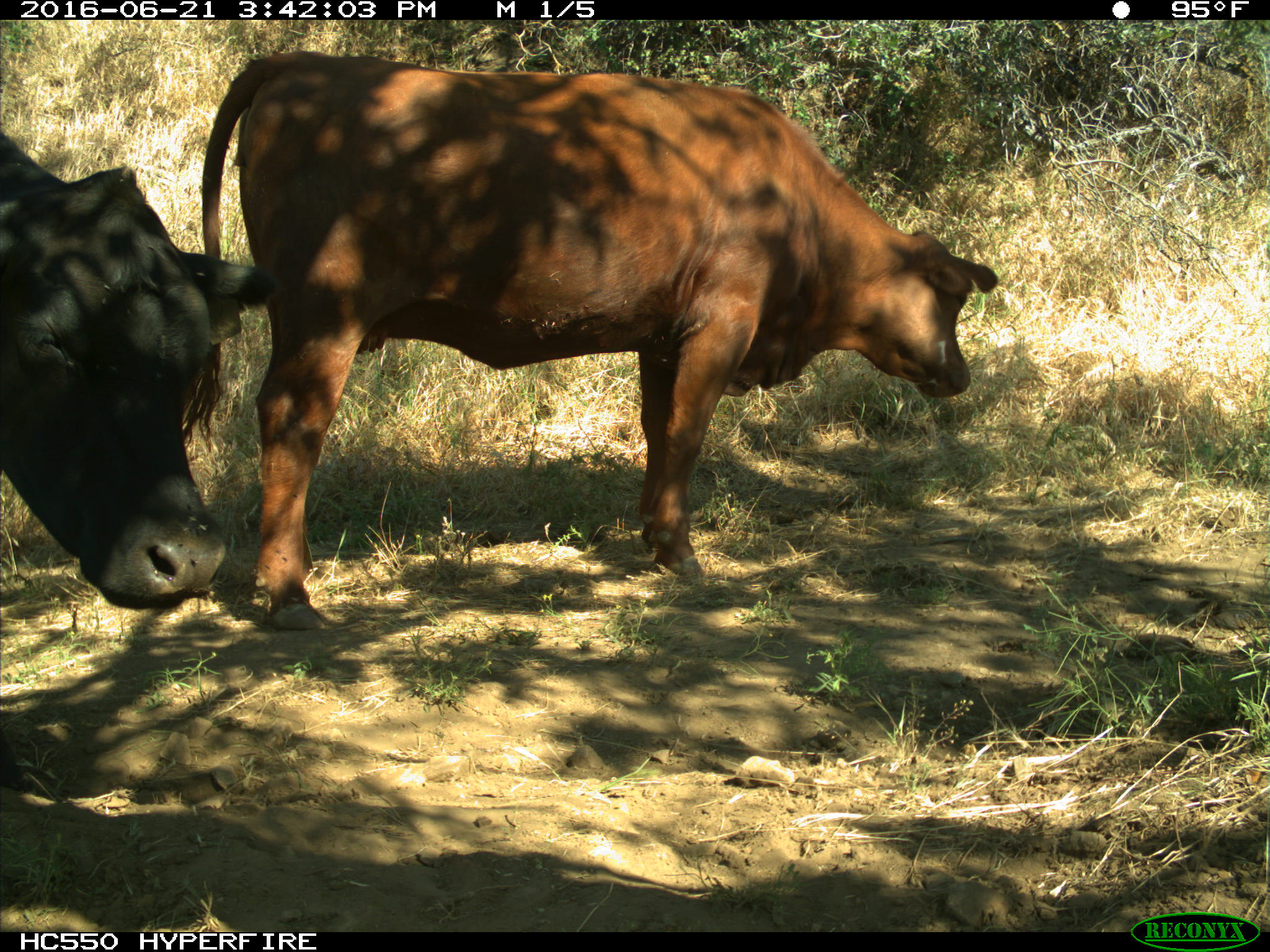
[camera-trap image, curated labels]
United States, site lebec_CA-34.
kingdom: Animalia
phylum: Chordata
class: Mammalia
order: Artiodactyla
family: Bovidae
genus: Bos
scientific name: Bos taurus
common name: domestic cow